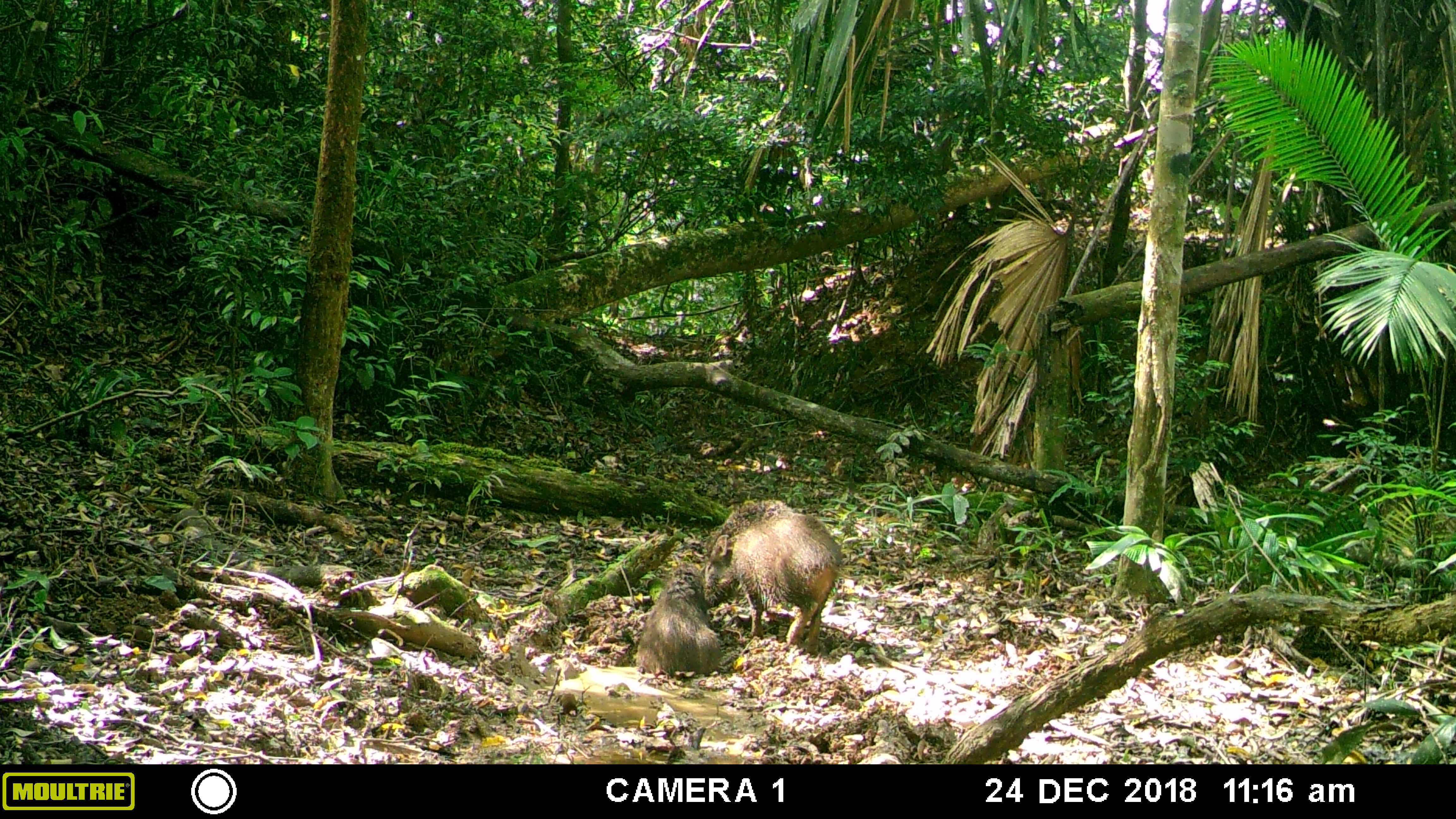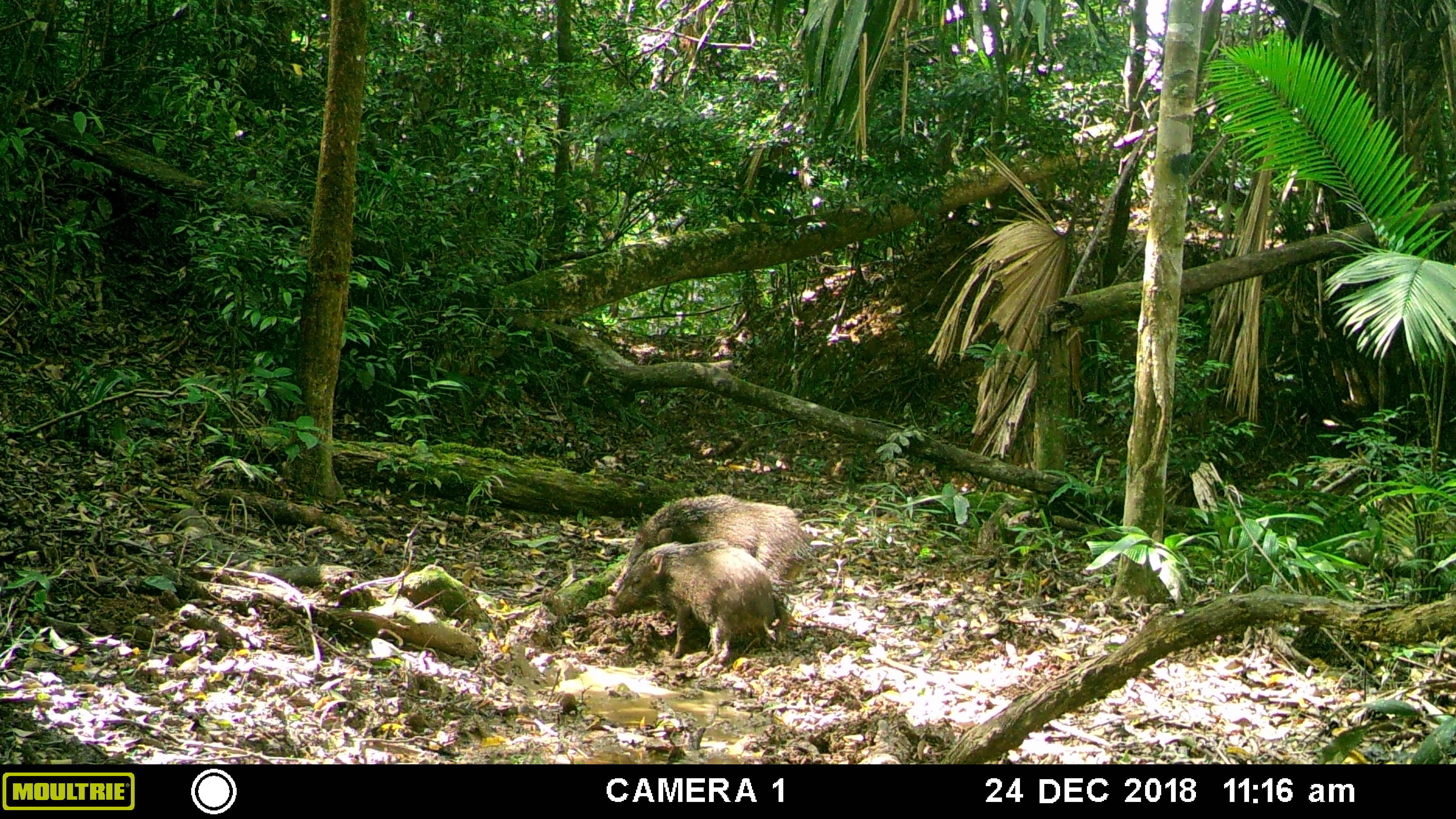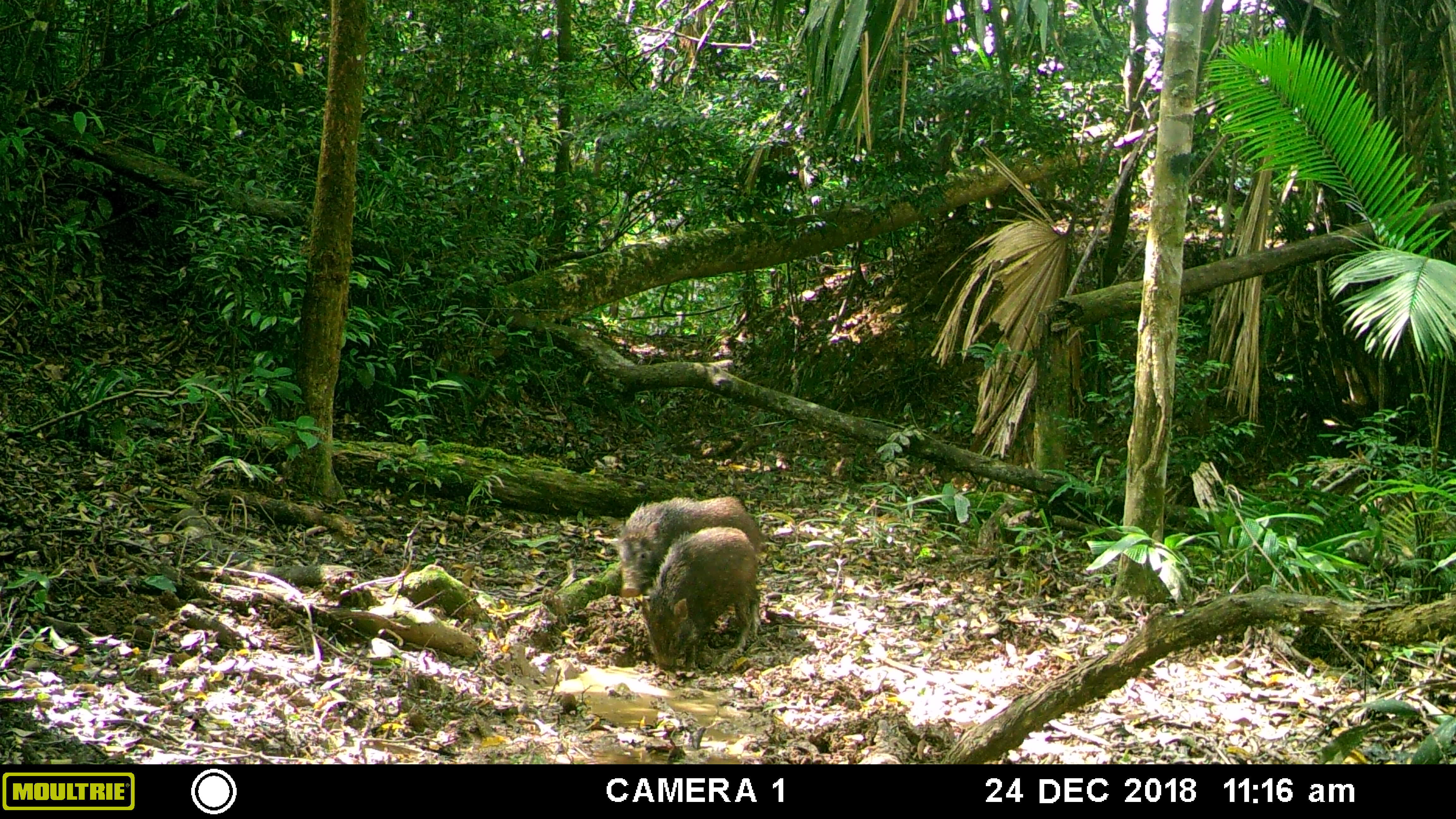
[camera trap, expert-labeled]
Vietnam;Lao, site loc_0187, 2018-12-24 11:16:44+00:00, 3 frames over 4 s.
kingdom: Animalia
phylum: Chordata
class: Mammalia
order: Artiodactyla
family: Suidae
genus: Sus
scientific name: Sus scrofa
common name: eurasian wild pig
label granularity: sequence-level